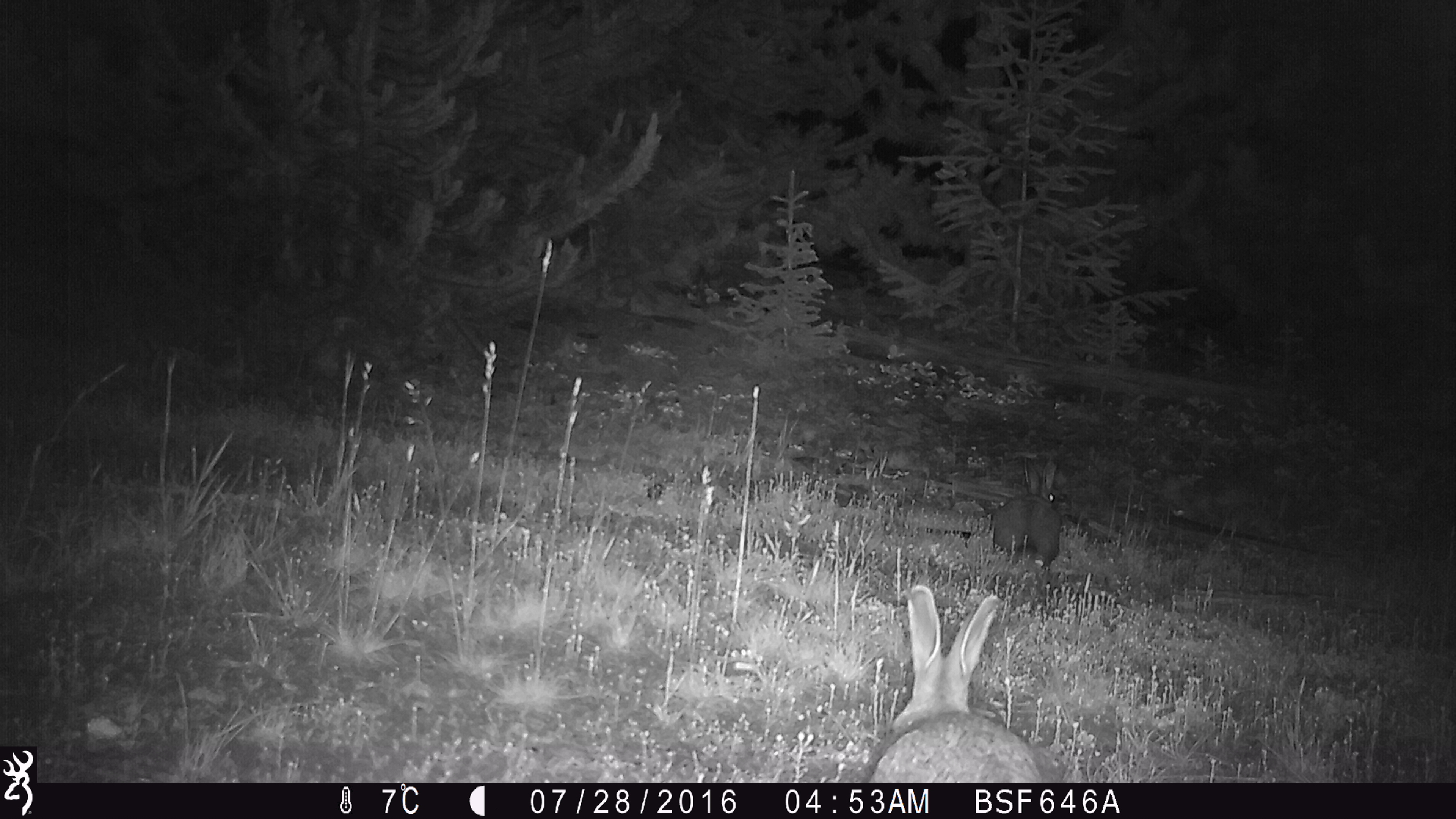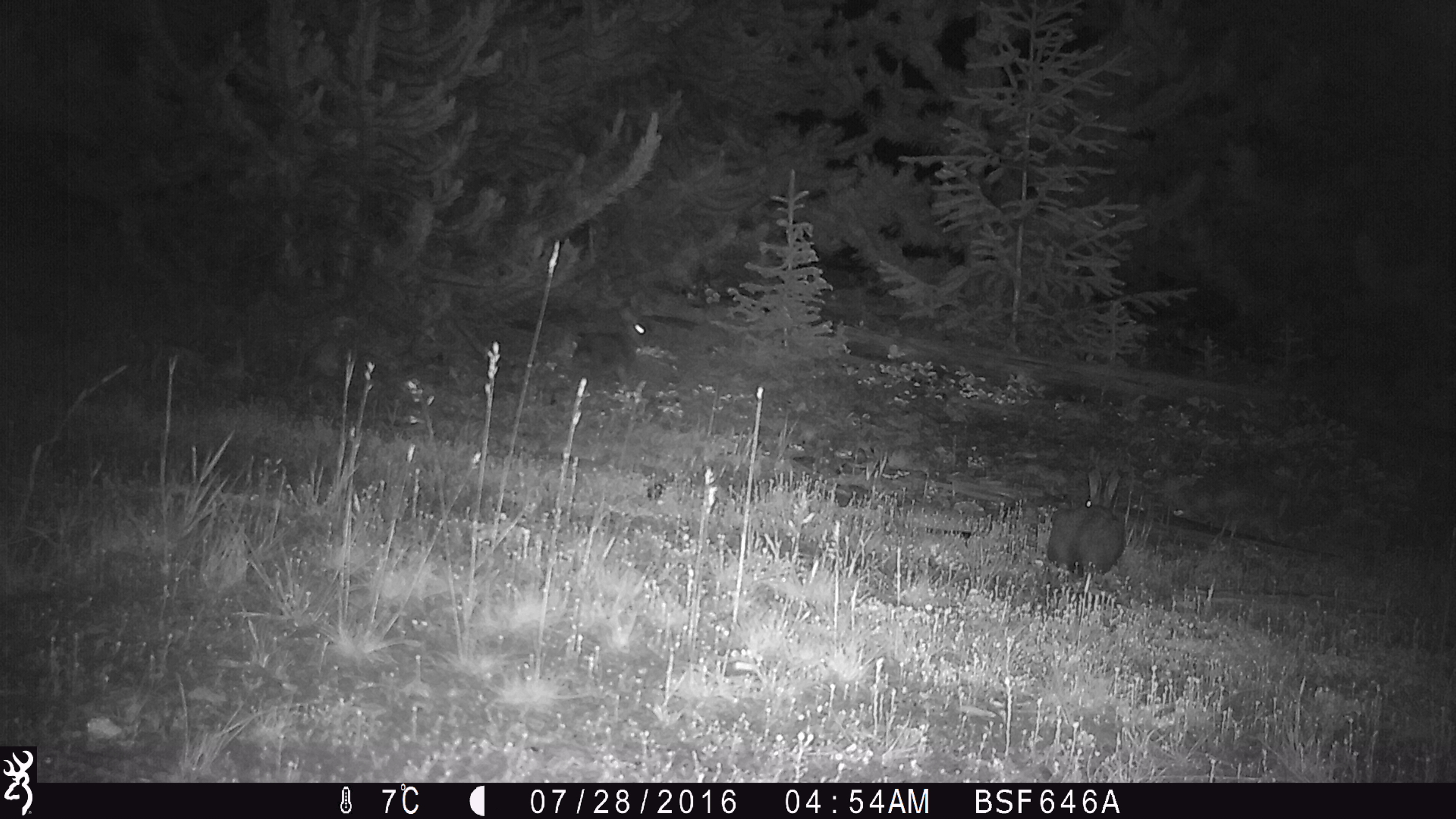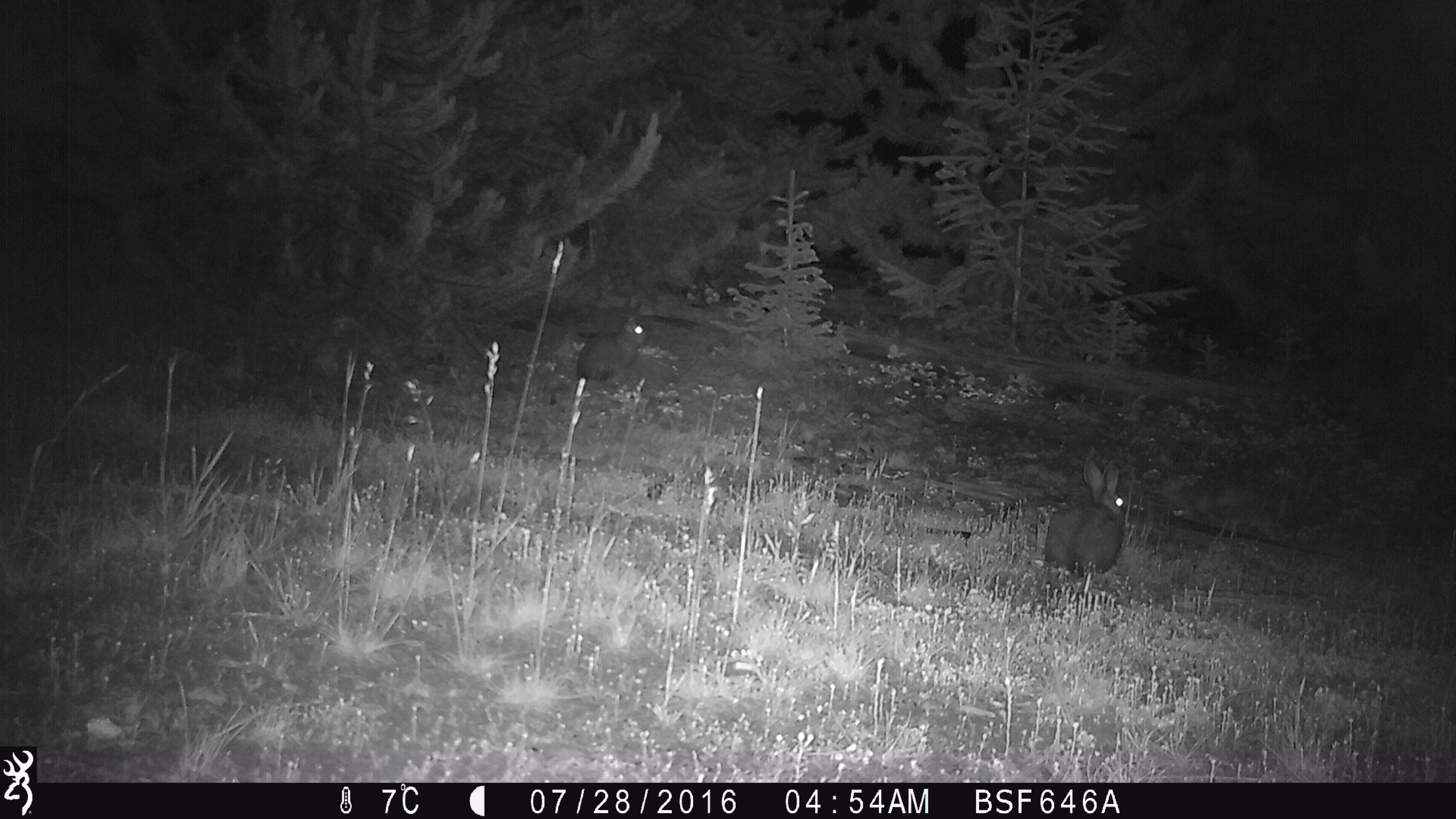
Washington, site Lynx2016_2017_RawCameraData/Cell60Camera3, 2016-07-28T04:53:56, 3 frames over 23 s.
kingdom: Animalia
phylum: Chordata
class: Mammalia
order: Lagomorpha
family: Leporidae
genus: Lepus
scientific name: Lepus americanus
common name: snowshoe hare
Lepus americanus (snowshoe hare). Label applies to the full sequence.